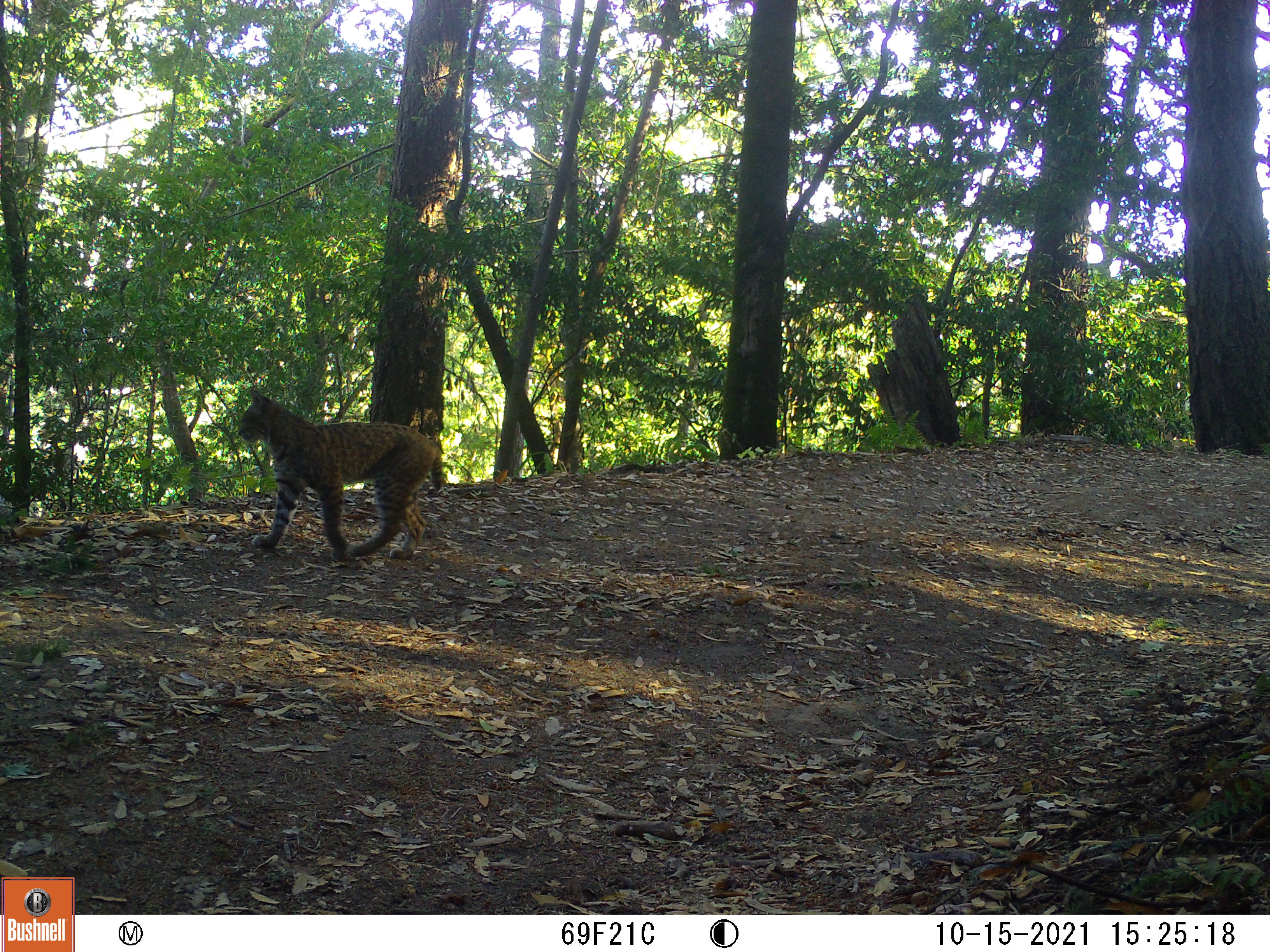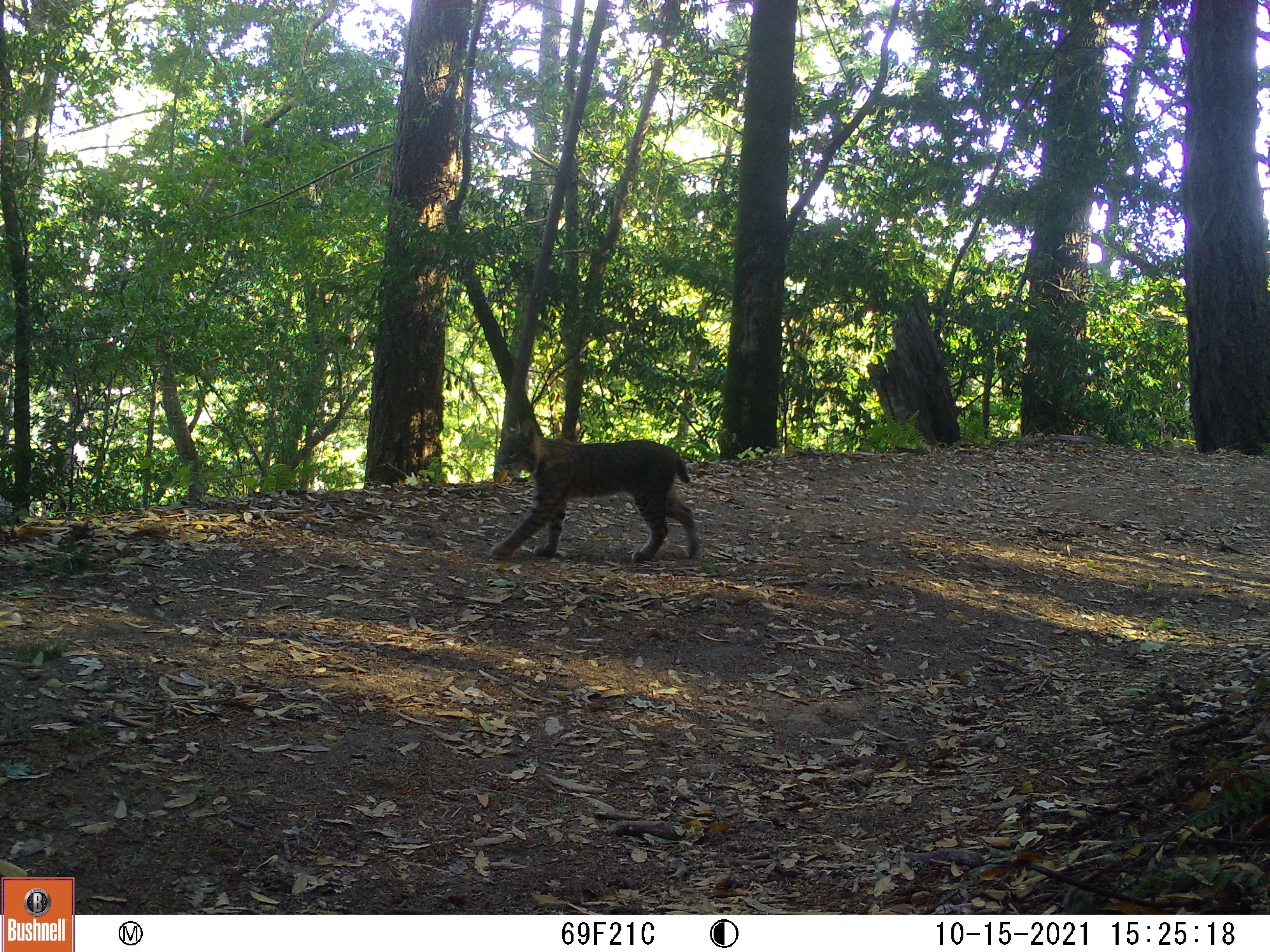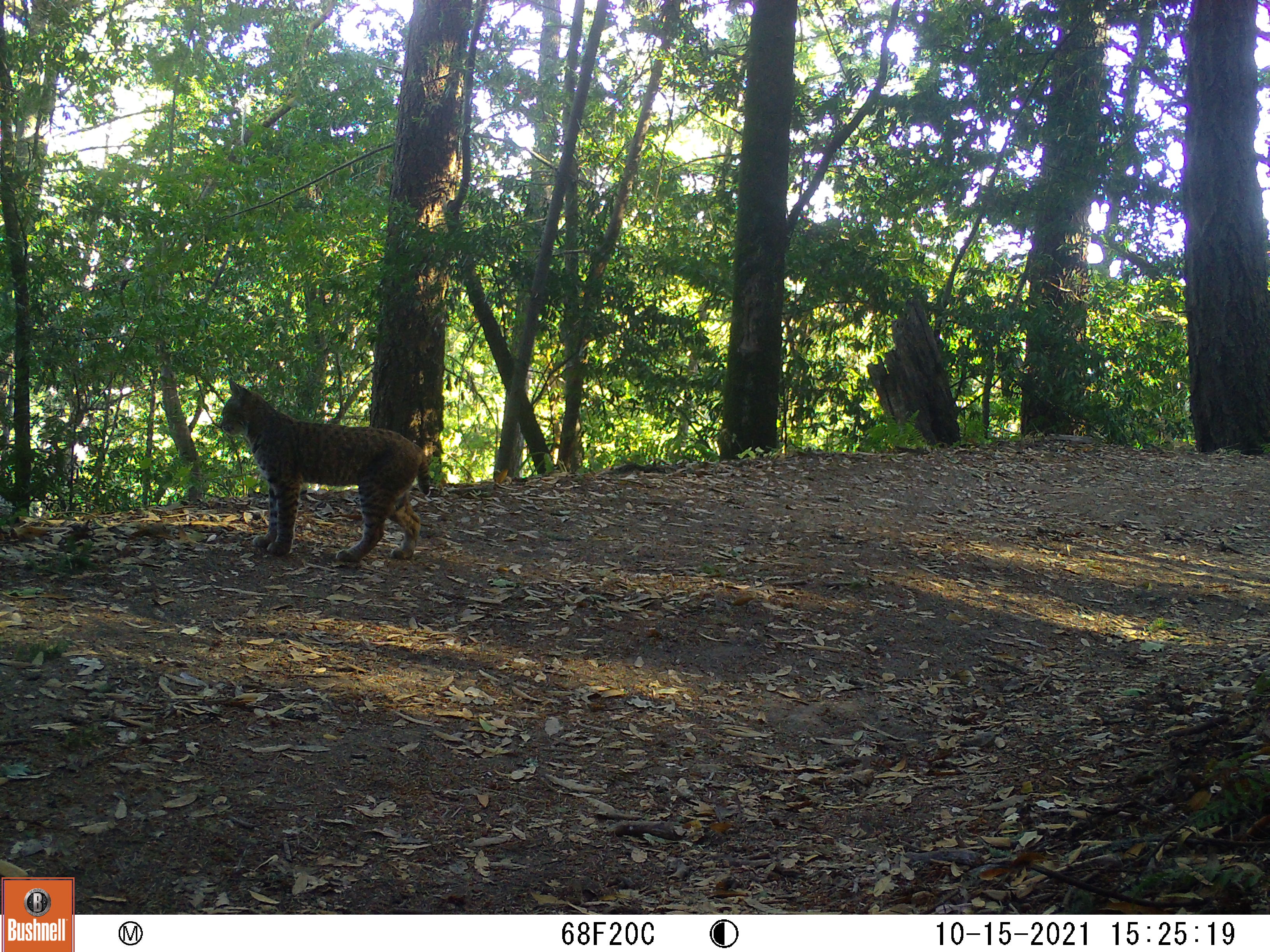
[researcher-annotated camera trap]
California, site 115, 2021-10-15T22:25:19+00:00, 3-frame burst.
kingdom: Animalia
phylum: Chordata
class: Mammalia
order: Carnivora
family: Felidae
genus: Lynx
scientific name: Lynx rufus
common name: bobcat